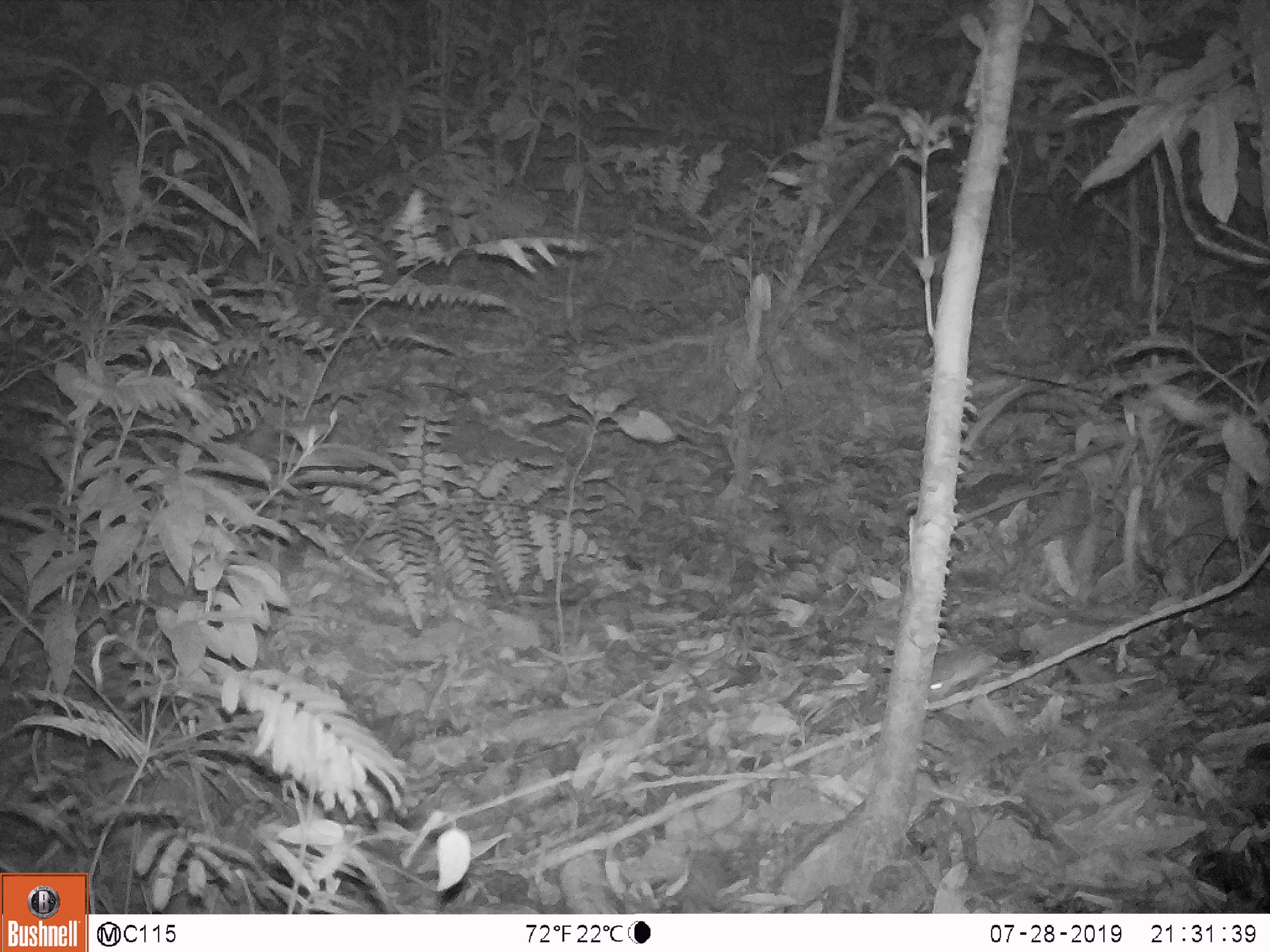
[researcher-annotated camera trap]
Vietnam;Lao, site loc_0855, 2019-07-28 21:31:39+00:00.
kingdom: Animalia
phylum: Chordata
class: Mammalia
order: Rodentia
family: Muridae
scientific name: Muridae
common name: old-world mice and rats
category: unidentified murid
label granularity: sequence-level